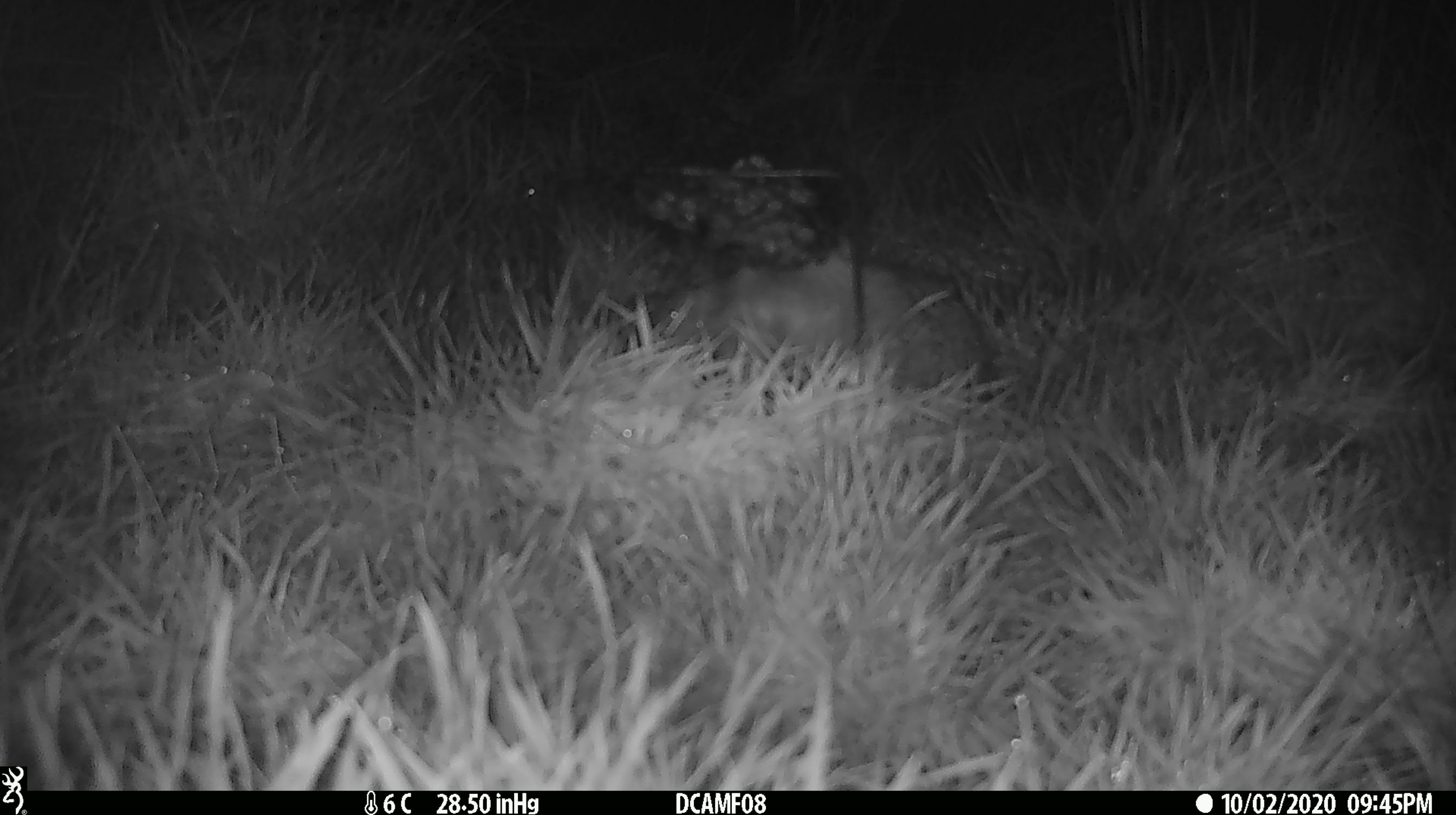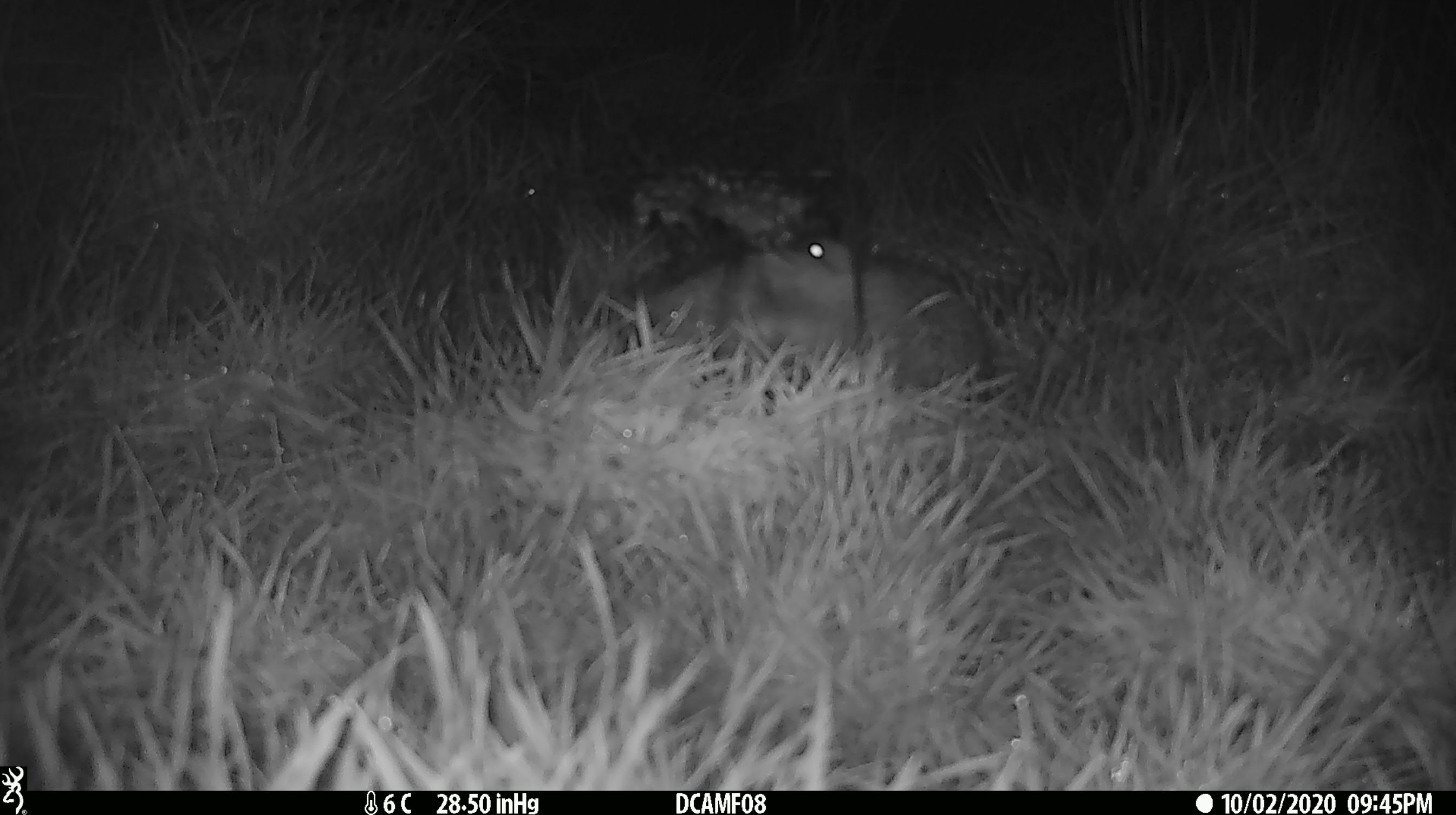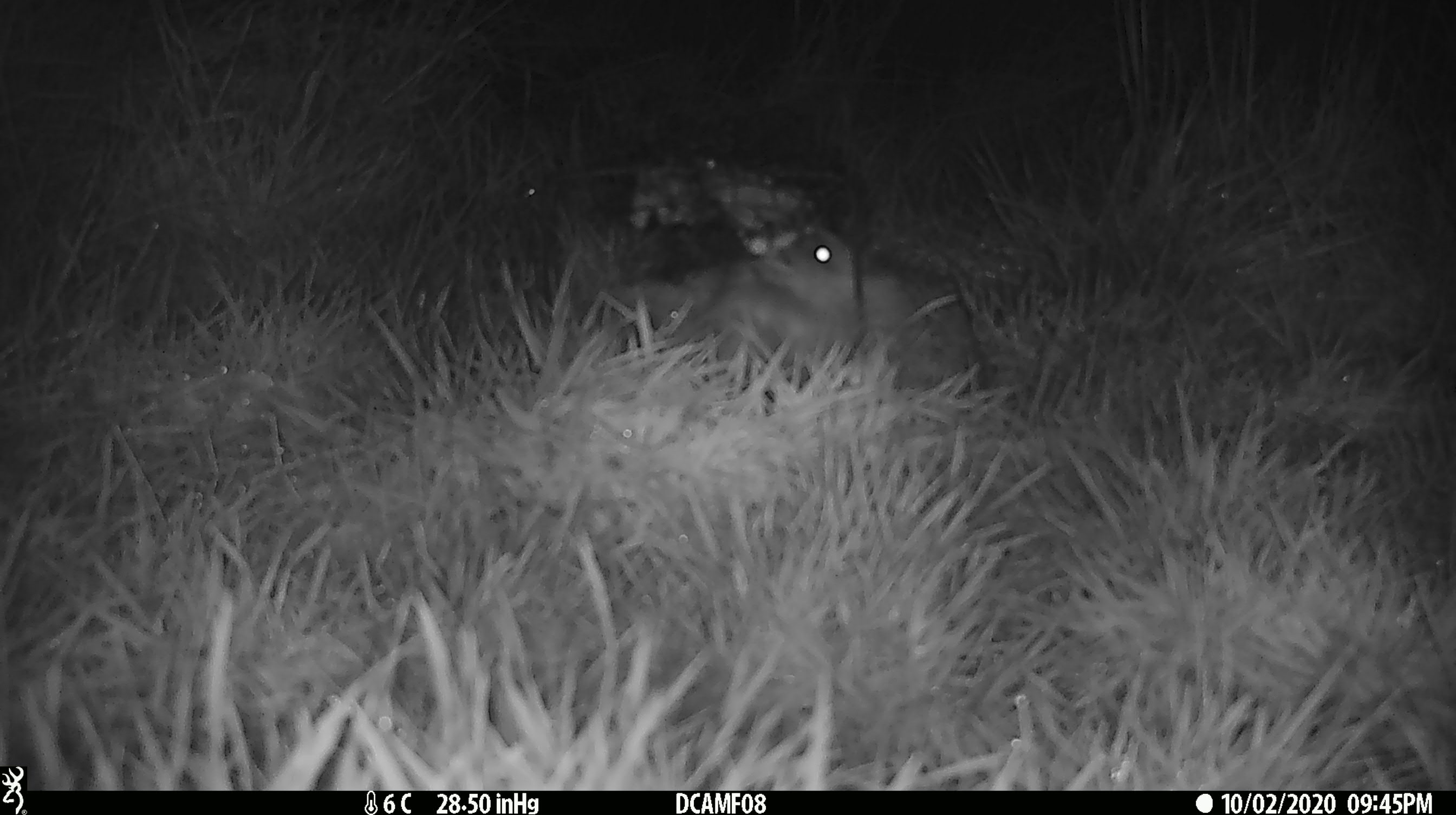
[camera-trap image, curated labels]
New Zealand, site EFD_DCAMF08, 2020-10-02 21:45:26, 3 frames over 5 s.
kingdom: Animalia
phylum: Chordata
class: Mammalia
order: Eulipotyphla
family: Erinaceidae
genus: Erinaceus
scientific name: Erinaceus europaeus europaeus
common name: european hedgehog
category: hedgehog